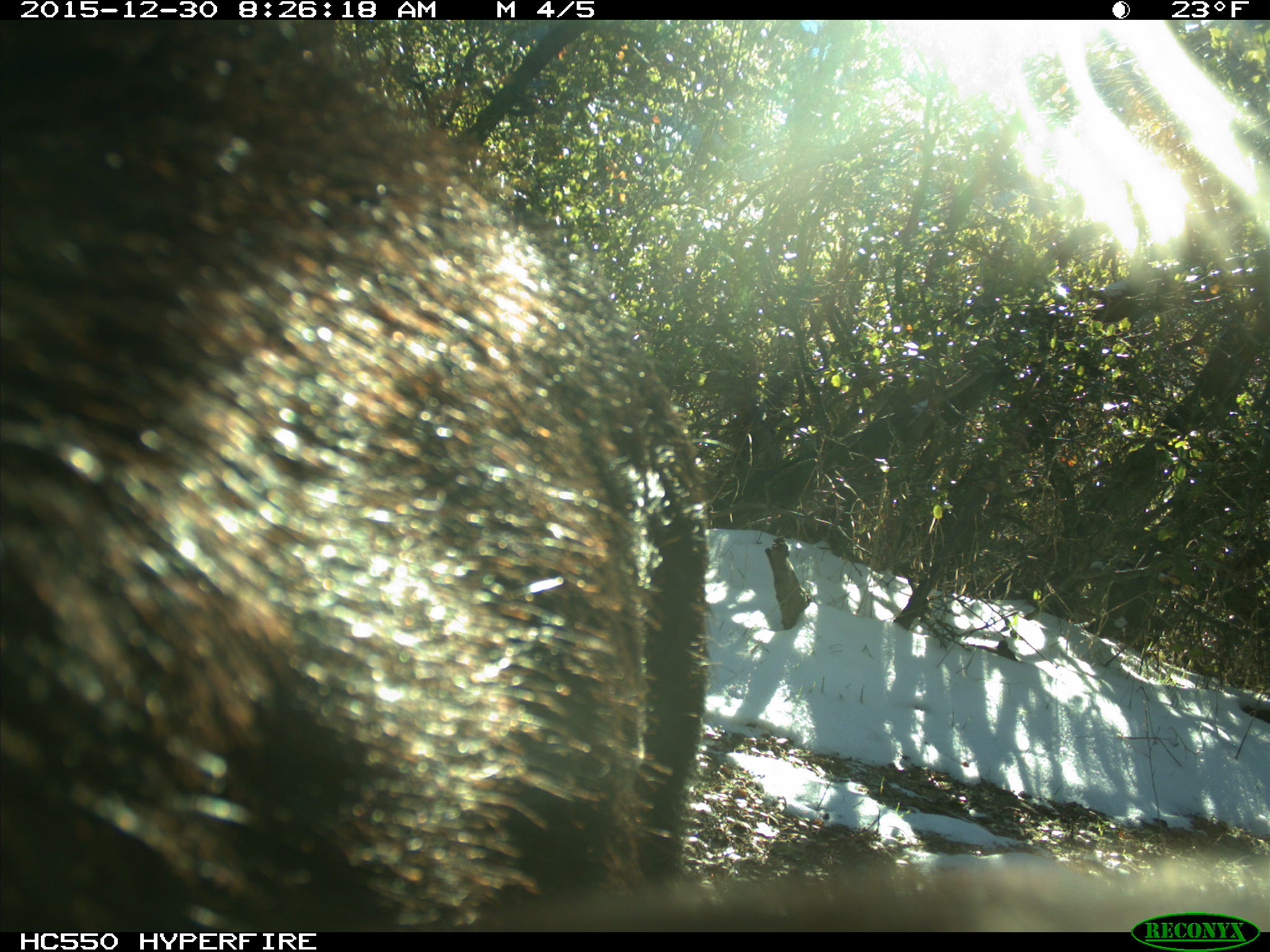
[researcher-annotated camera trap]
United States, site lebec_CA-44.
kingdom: Animalia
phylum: Chordata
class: Mammalia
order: Artiodactyla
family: Suidae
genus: Sus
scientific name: Sus scrofa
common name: wild boar